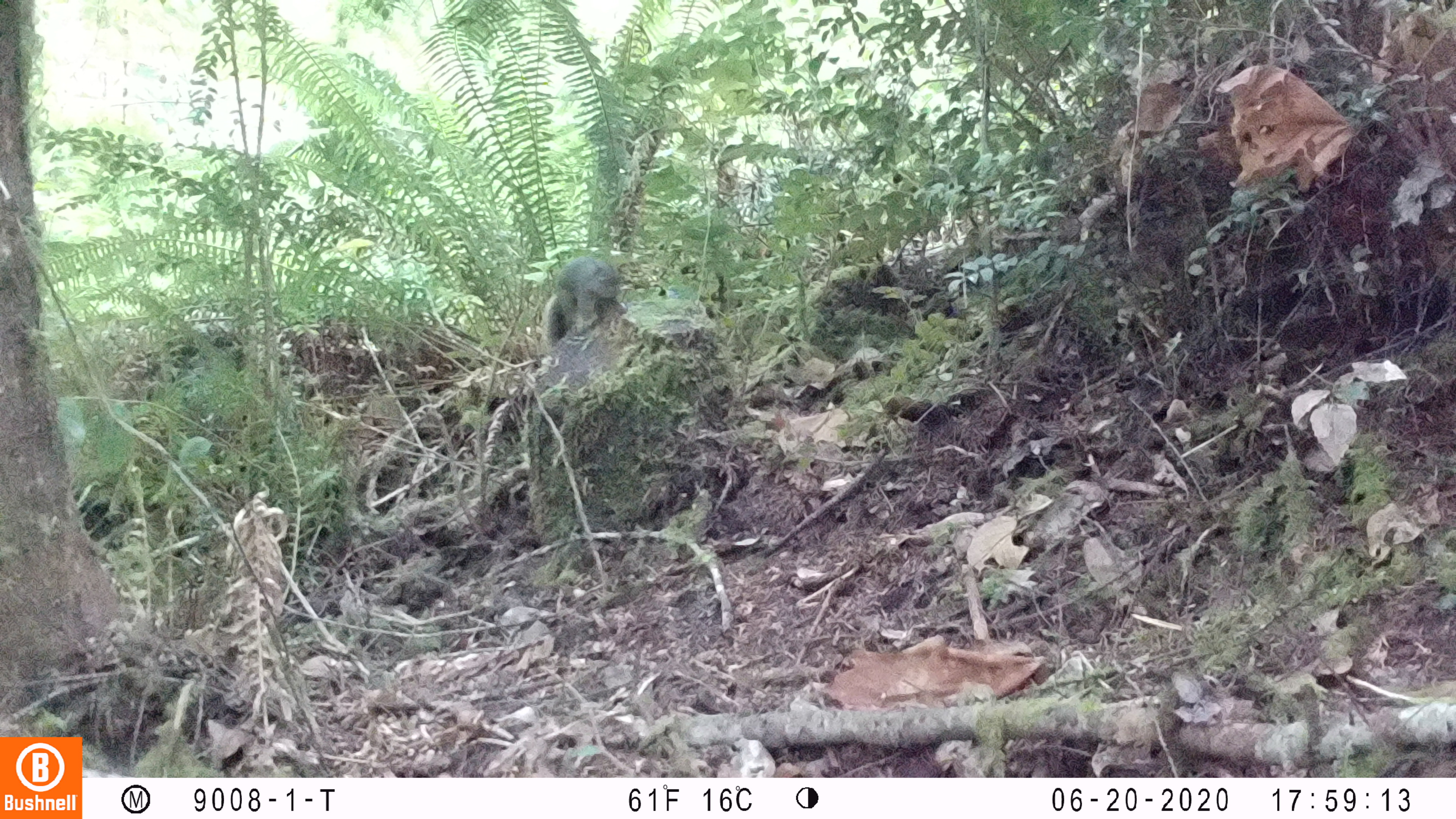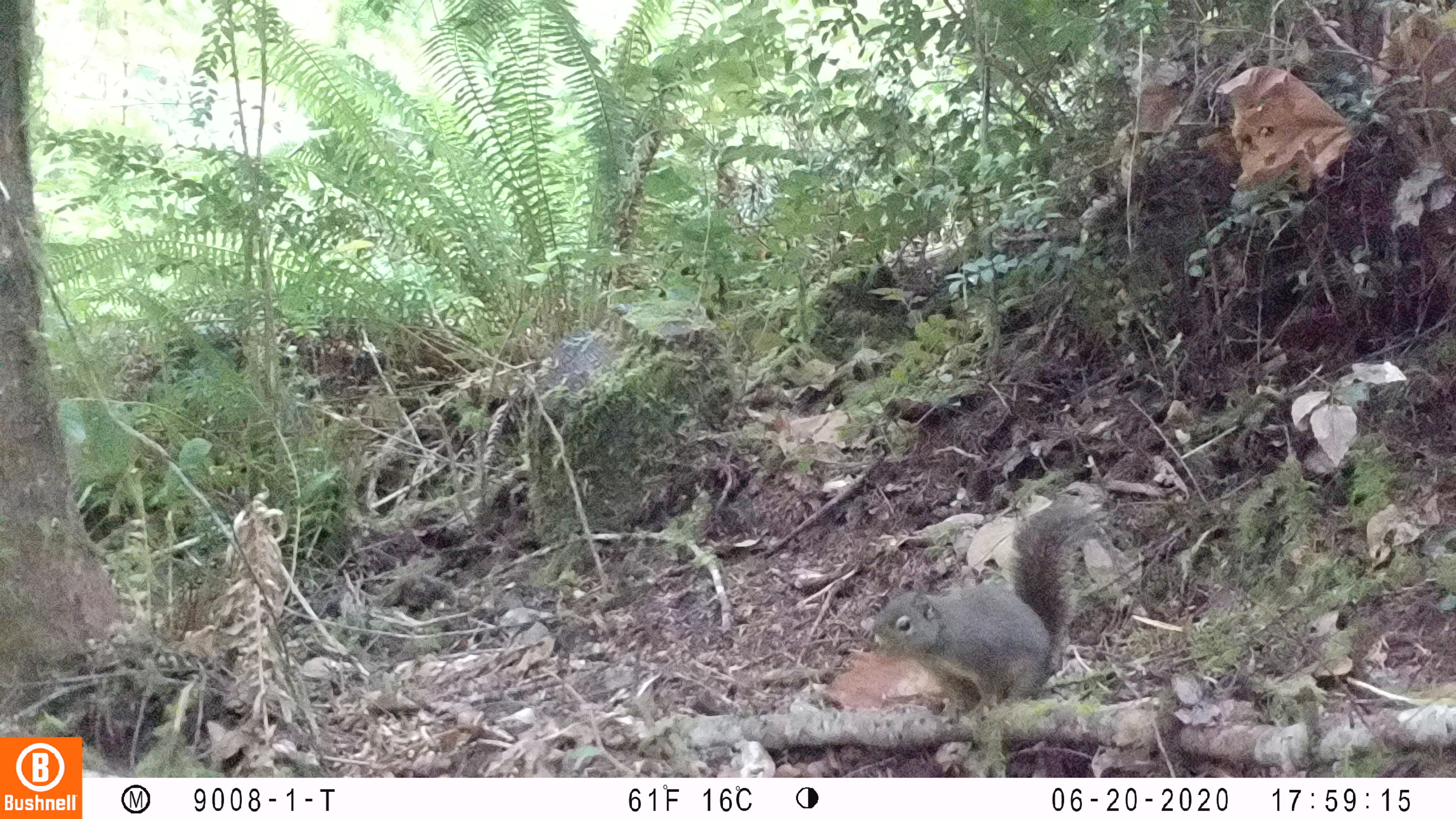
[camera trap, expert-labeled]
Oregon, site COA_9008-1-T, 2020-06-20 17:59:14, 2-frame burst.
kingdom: Animalia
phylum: Chordata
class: Mammalia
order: Rodentia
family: Sciuridae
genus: Tamiasciurus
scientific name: Tamiasciurus douglasii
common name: douglas squirrel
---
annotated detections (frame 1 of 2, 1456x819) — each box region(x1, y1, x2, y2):
douglas squirrel: region(526, 243, 623, 353)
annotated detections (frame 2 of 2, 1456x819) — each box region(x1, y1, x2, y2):
douglas squirrel: region(863, 501, 1100, 712)